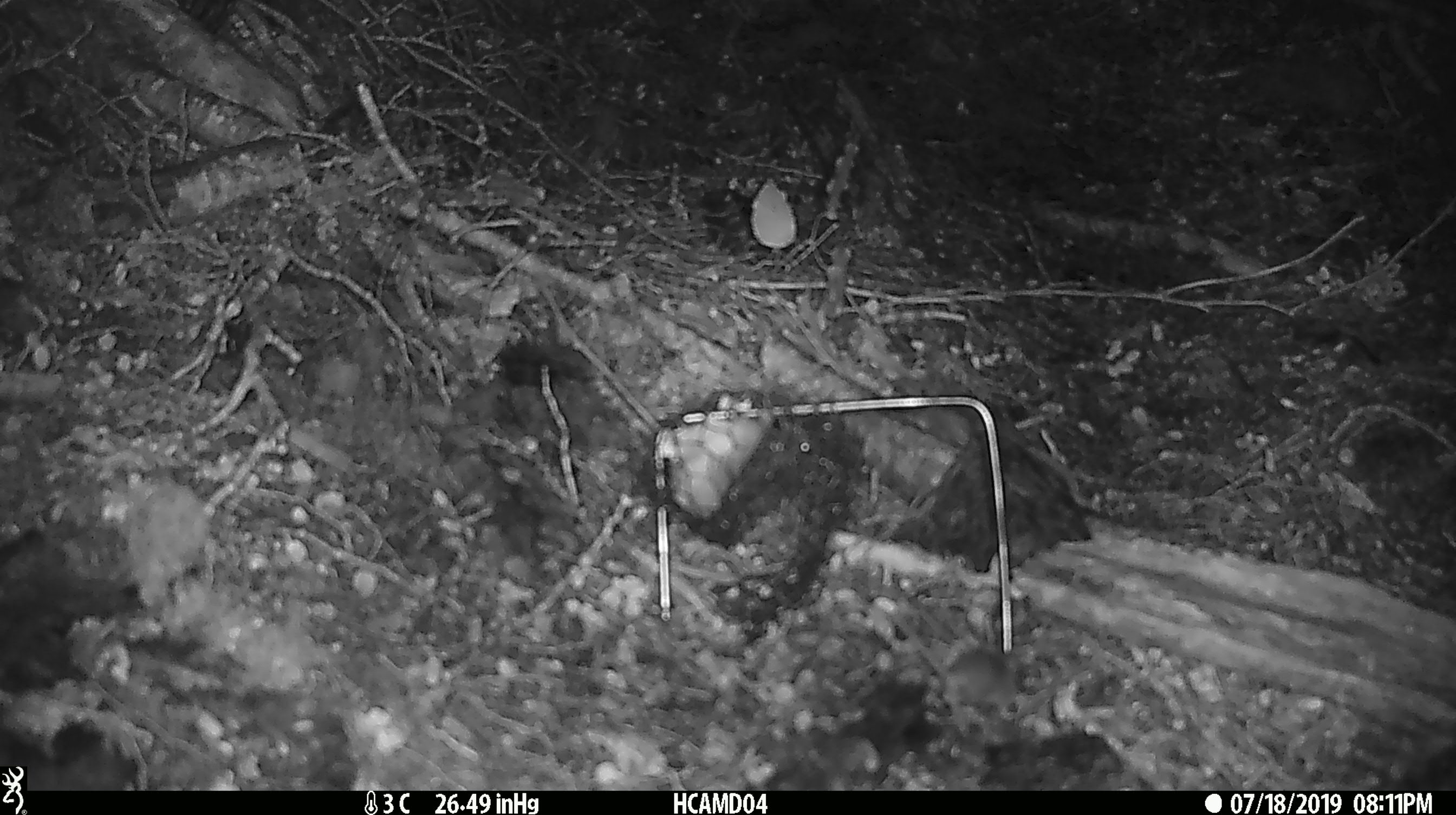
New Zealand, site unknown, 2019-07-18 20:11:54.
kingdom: Animalia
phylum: Chordata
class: Mammalia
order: Rodentia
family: Muridae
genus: Mus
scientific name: Mus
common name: mouse